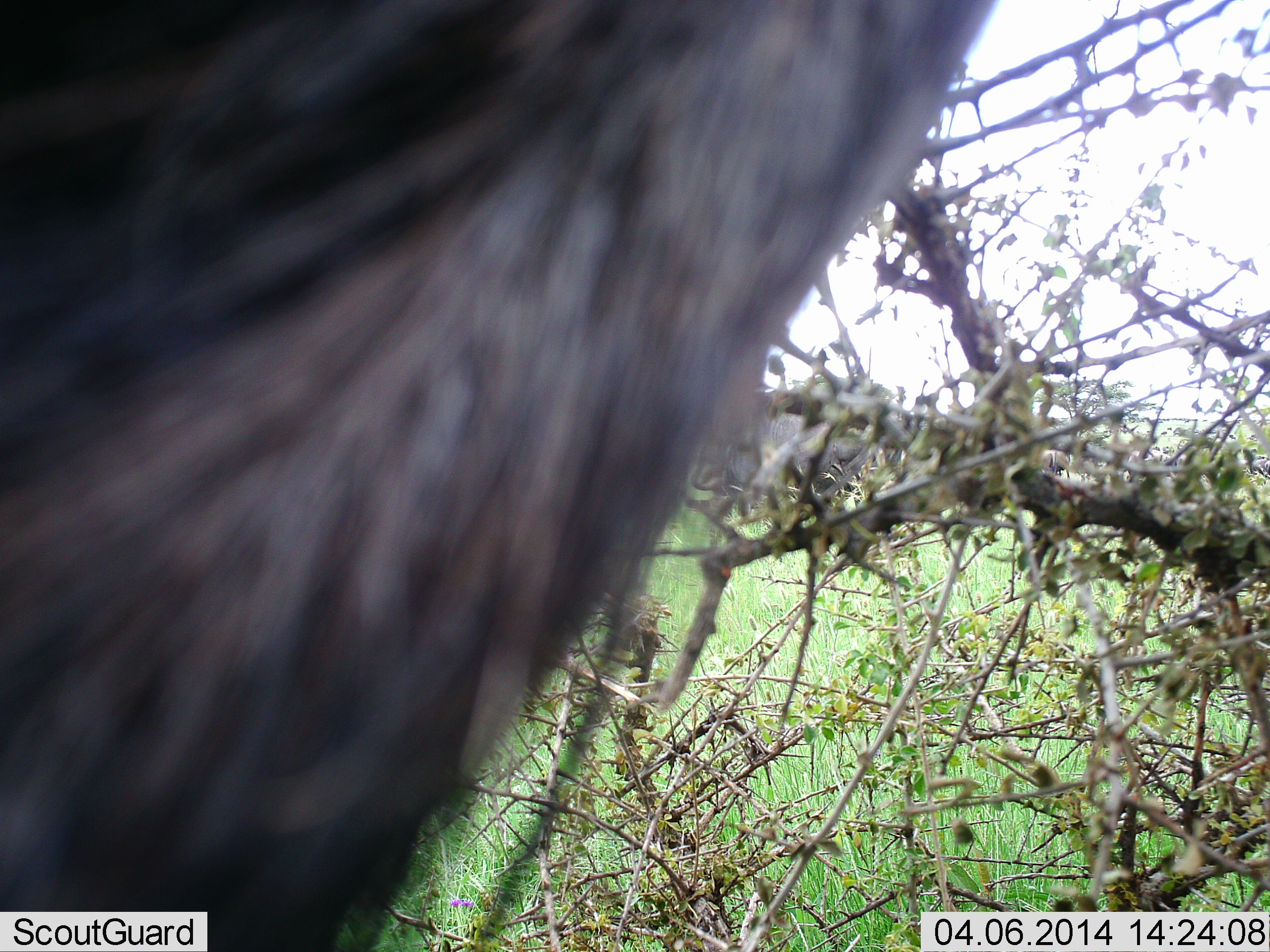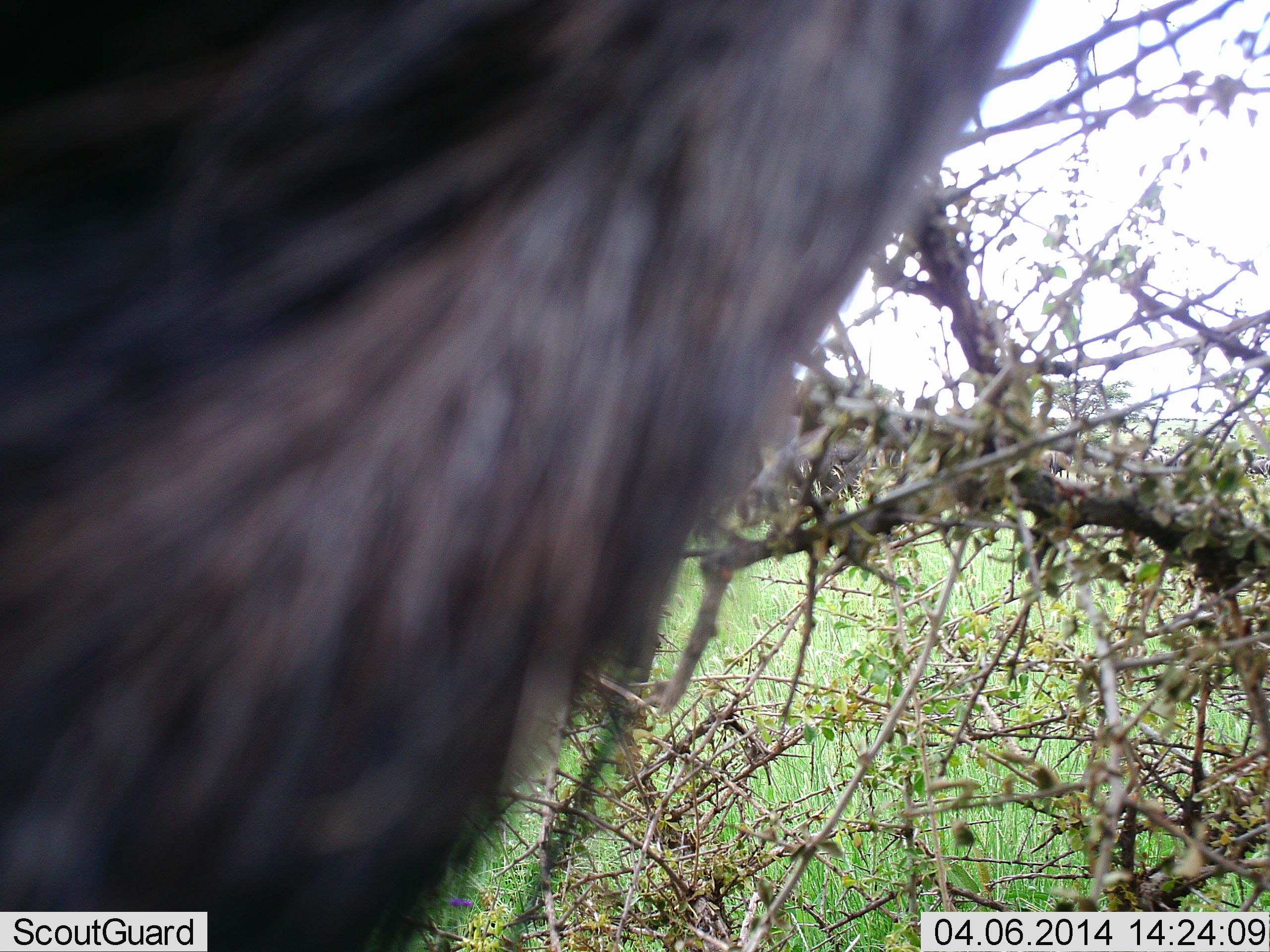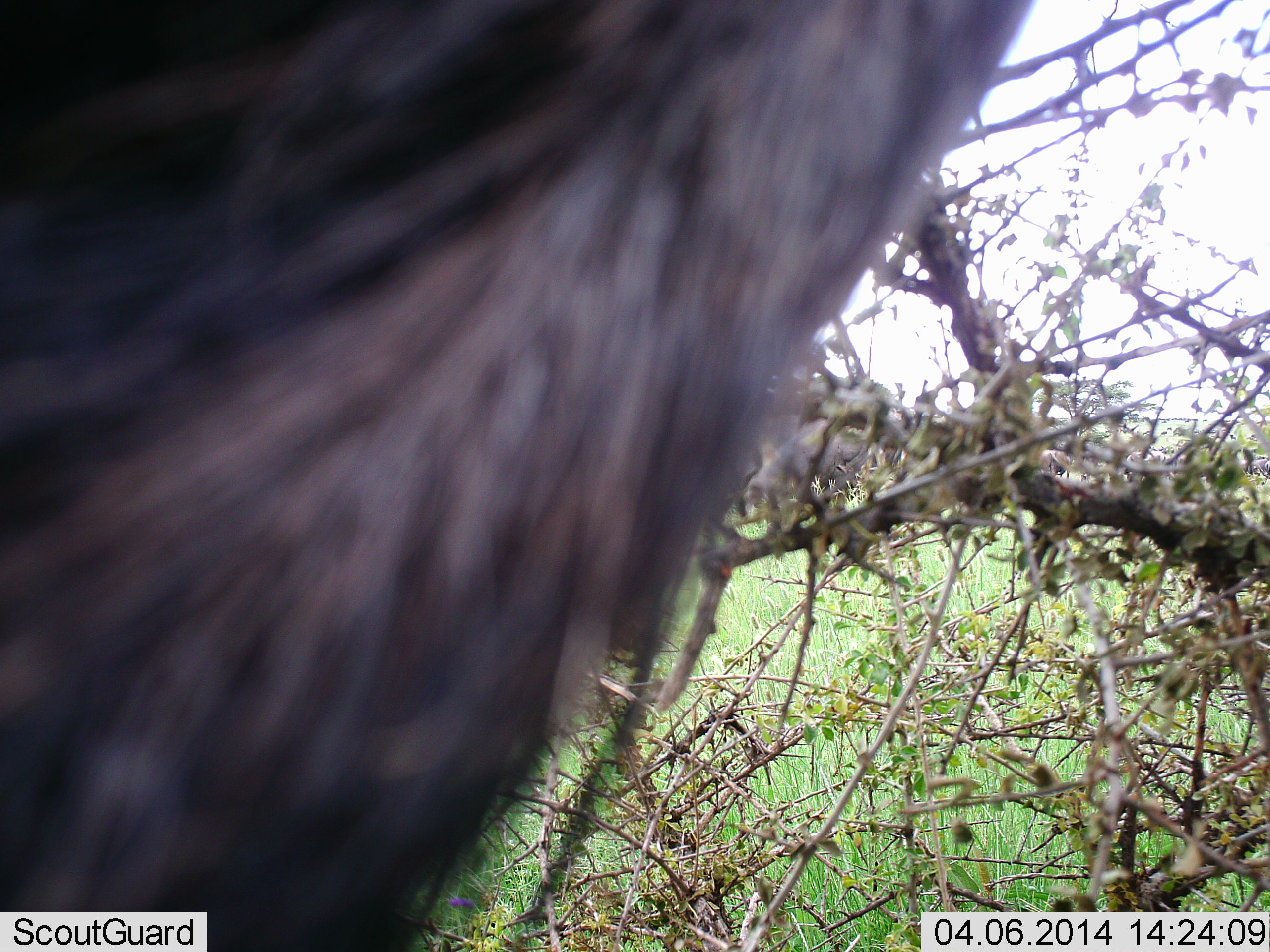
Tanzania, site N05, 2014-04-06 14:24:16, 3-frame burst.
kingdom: Animalia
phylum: Chordata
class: Mammalia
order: Artiodactyla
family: Bovidae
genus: Connochaetes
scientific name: Connochaetes taurinus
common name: blue wildebeest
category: wildebeest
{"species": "wildebeest (blue wildebeest) (Connochaetes taurinus)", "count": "1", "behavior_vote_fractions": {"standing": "100%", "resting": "0%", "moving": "0%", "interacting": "0%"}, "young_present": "0%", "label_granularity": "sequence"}